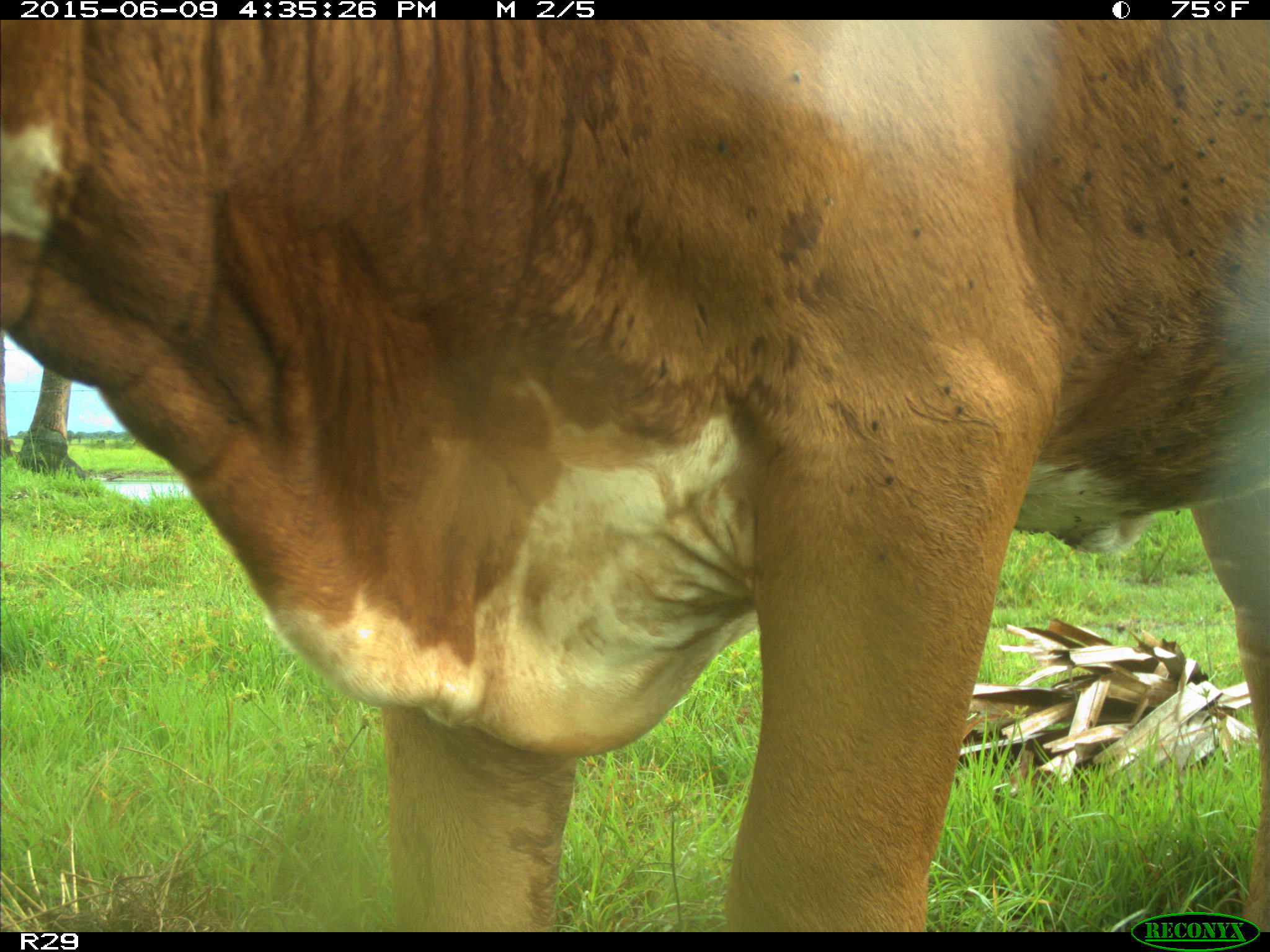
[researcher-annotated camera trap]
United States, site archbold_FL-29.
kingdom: Animalia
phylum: Chordata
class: Mammalia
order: Artiodactyla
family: Bovidae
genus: Bos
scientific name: Bos taurus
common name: domestic cow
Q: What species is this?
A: Bos taurus (domestic cow).